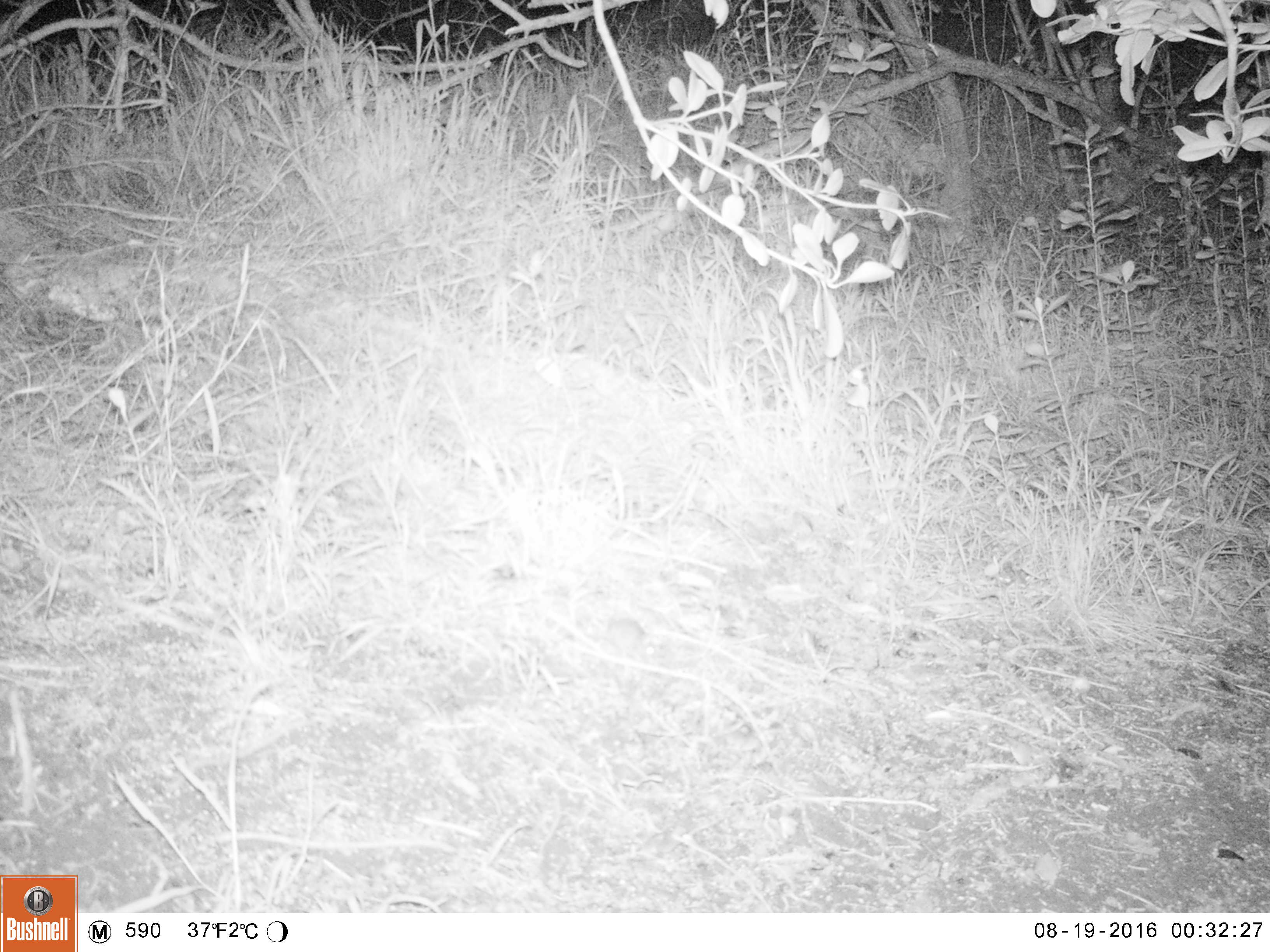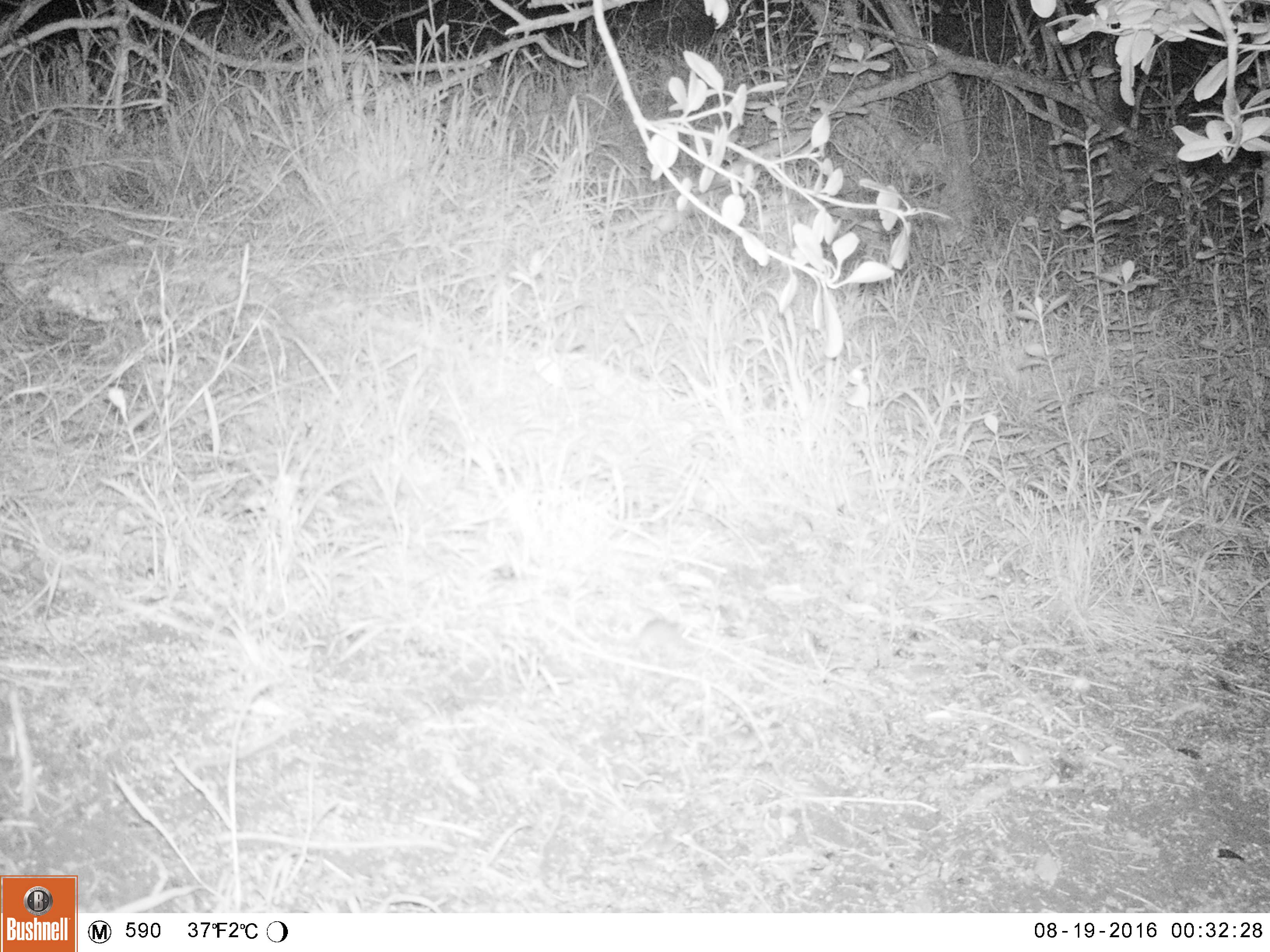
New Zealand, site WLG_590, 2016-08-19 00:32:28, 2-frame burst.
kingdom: Animalia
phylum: Chordata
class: Mammalia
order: Rodentia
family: Muridae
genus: Mus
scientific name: Mus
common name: mouse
Mouse (Mus).